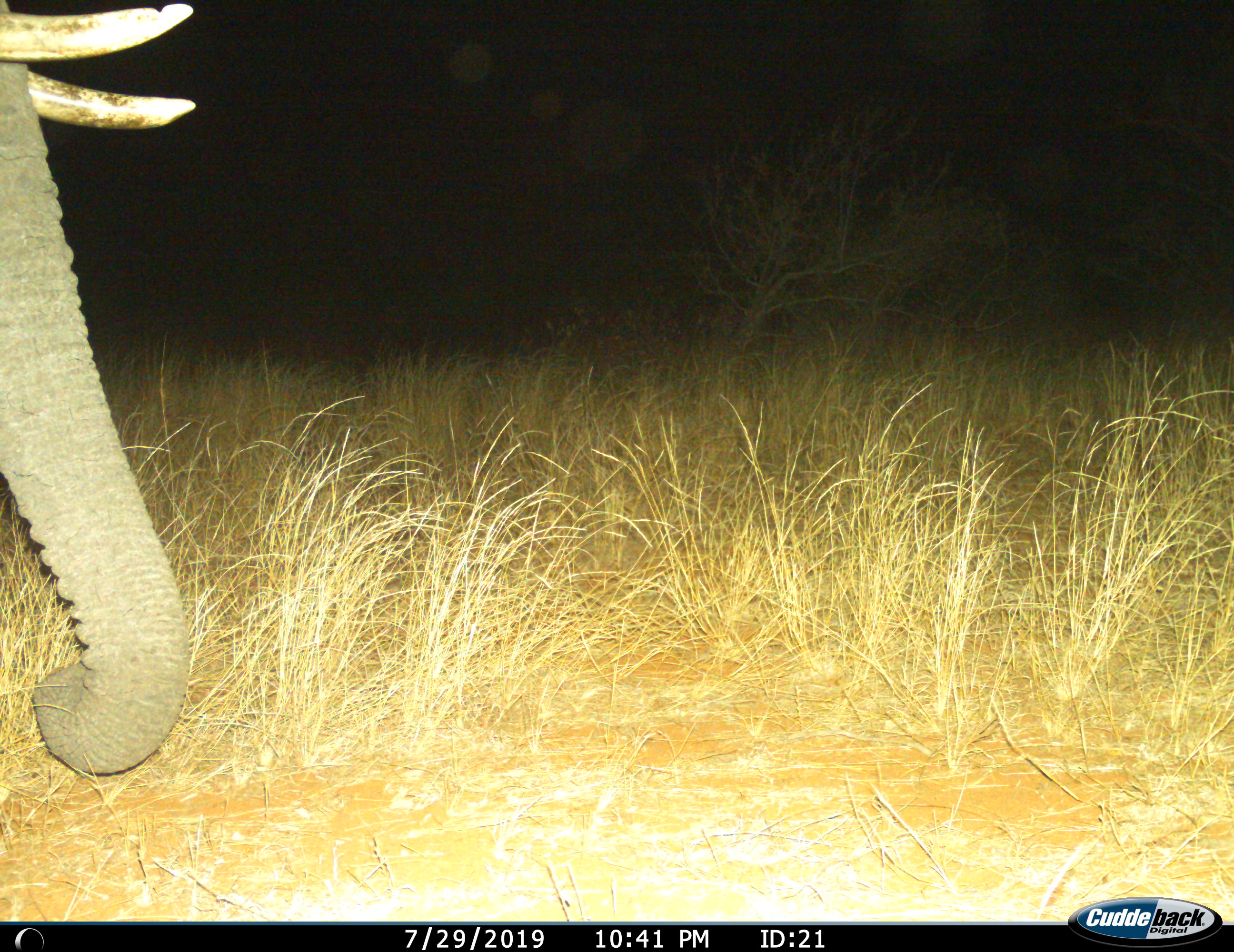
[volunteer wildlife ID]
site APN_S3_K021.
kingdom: Animalia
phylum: Chordata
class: Mammalia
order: Proboscidea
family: Elephantidae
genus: Loxodonta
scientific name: Loxodonta africana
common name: african bush elephant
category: elephant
Elephant (african bush elephant) (Loxodonta africana), count 1. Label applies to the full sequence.